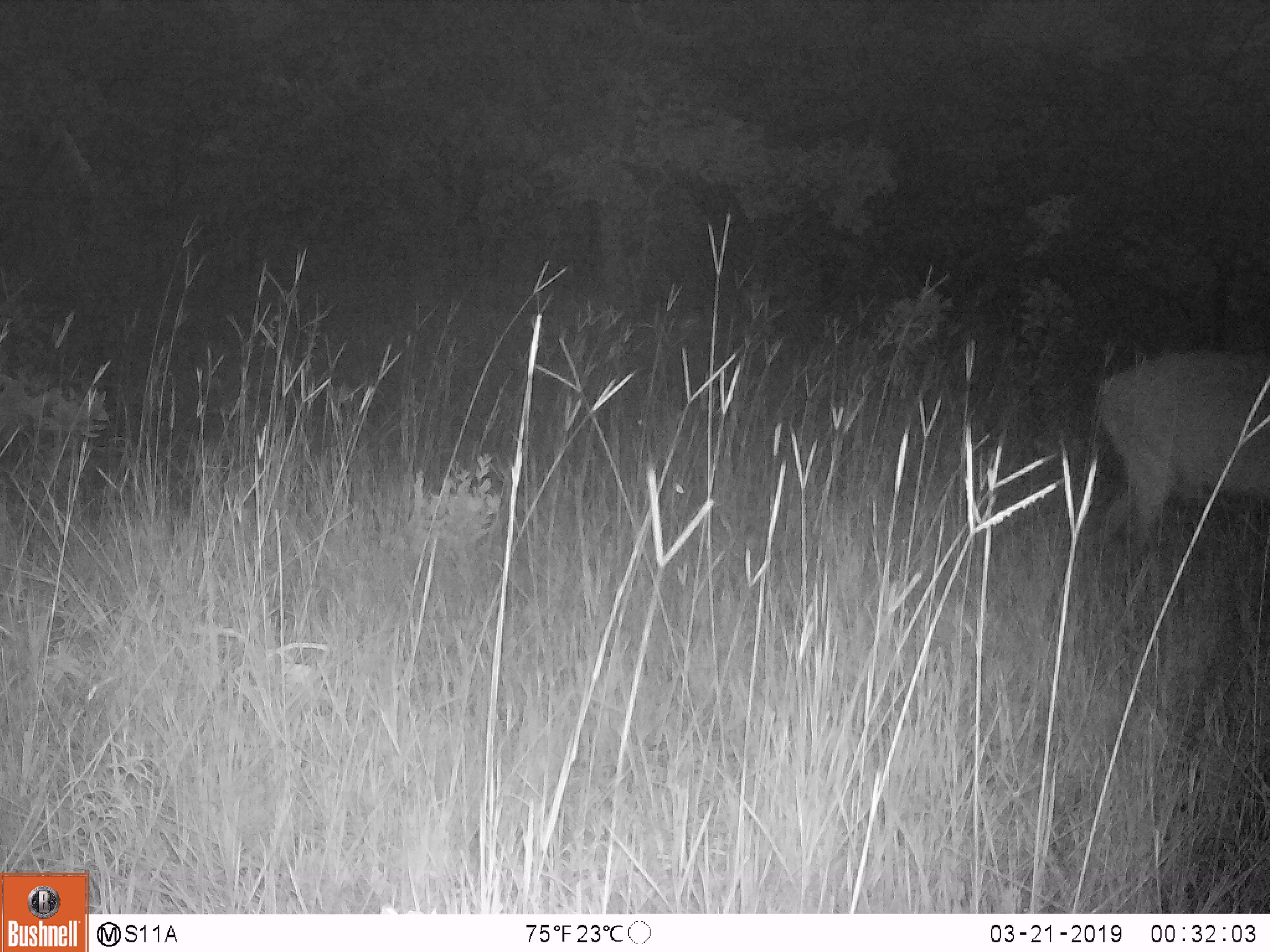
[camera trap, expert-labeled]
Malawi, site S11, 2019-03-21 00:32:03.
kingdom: Animalia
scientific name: Animalia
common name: other animal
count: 1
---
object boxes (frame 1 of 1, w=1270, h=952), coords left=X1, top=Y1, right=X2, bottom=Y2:
other animal: left=1084, top=335, right=1265, bottom=569